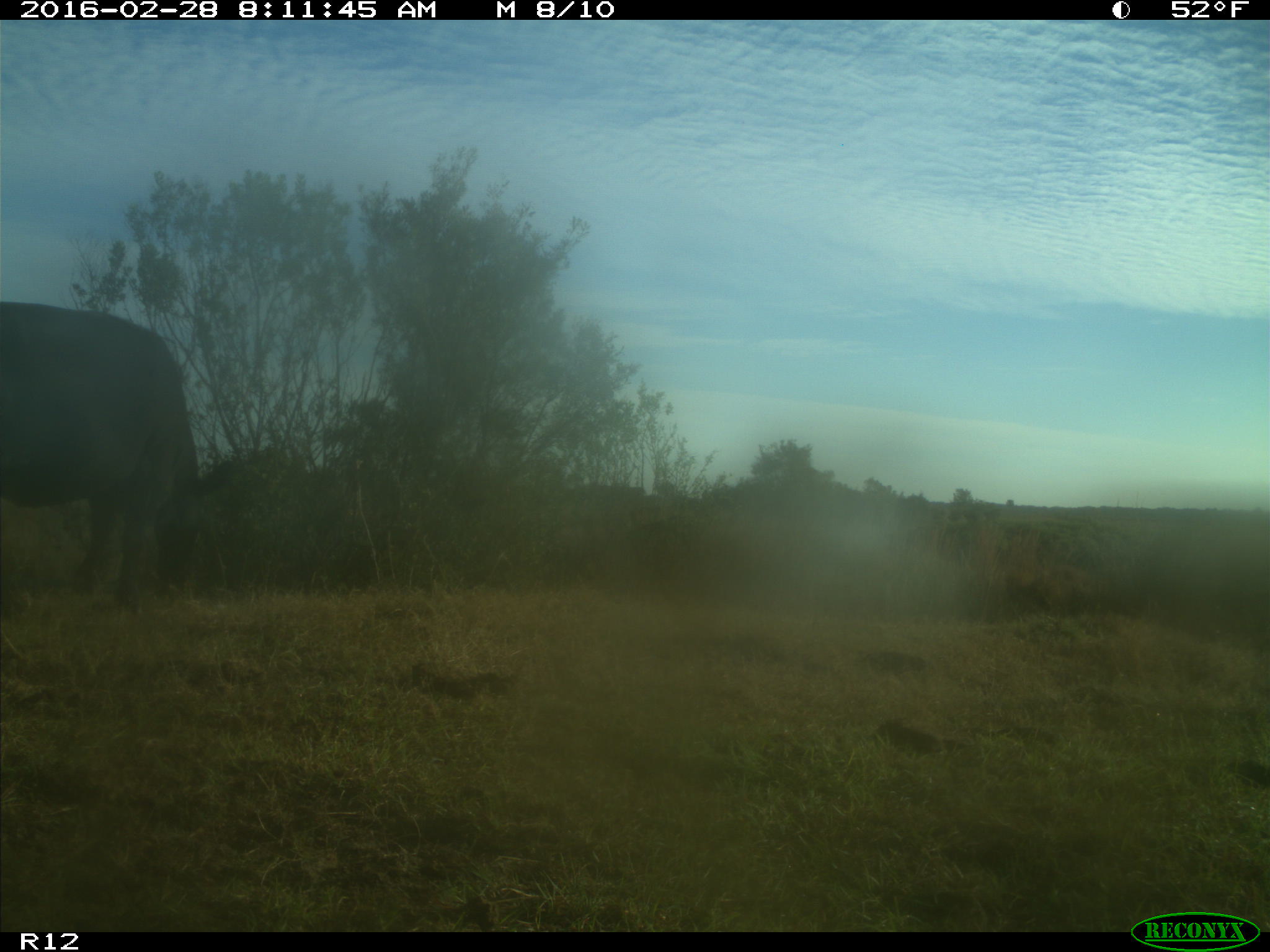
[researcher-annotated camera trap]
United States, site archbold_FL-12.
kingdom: Animalia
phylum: Chordata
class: Mammalia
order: Artiodactyla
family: Bovidae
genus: Bos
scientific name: Bos taurus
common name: domestic cow